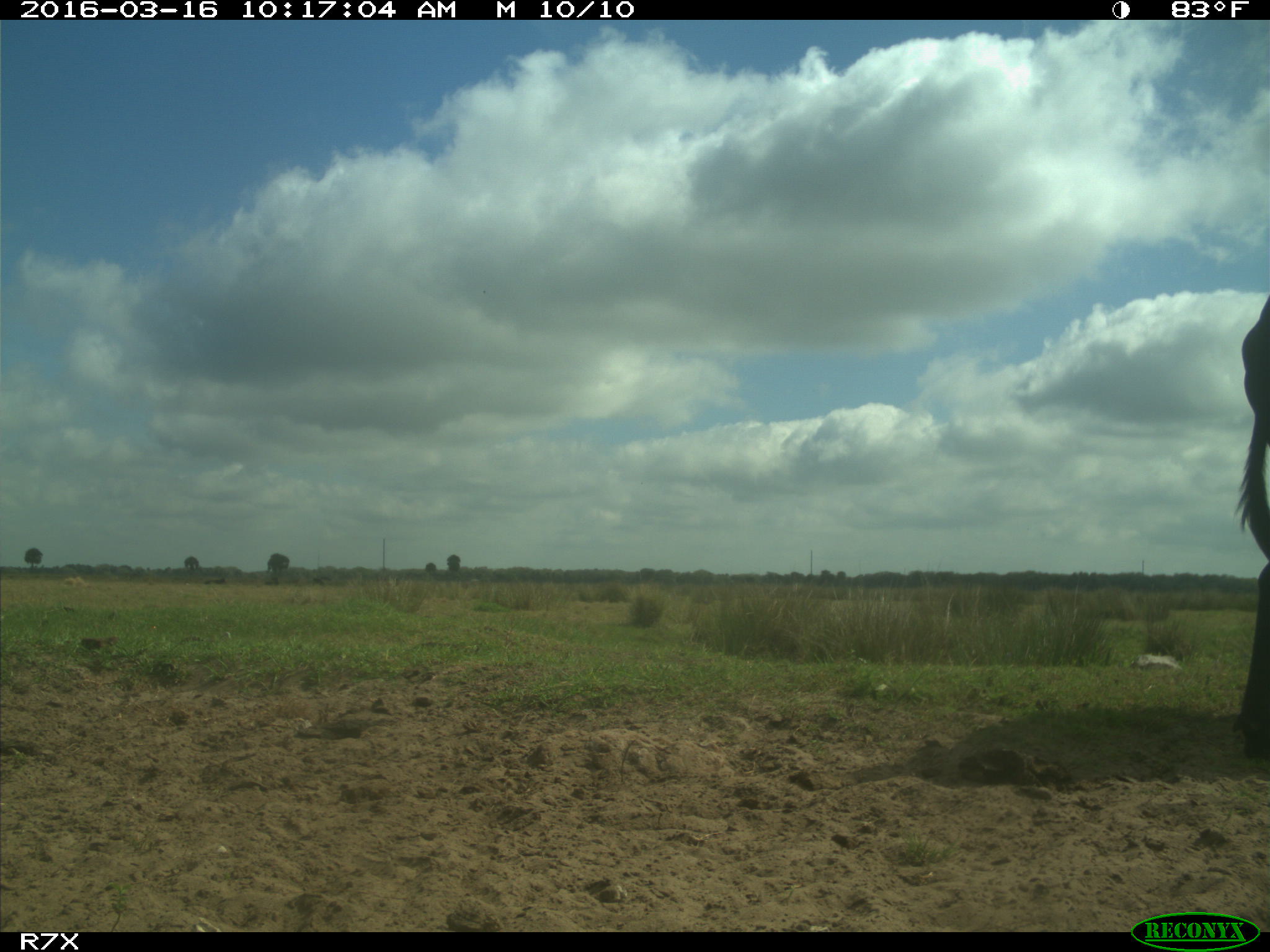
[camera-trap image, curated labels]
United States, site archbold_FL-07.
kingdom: Animalia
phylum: Chordata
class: Mammalia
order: Artiodactyla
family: Bovidae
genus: Bos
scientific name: Bos taurus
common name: domestic cow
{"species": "Bos taurus (domestic cow)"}